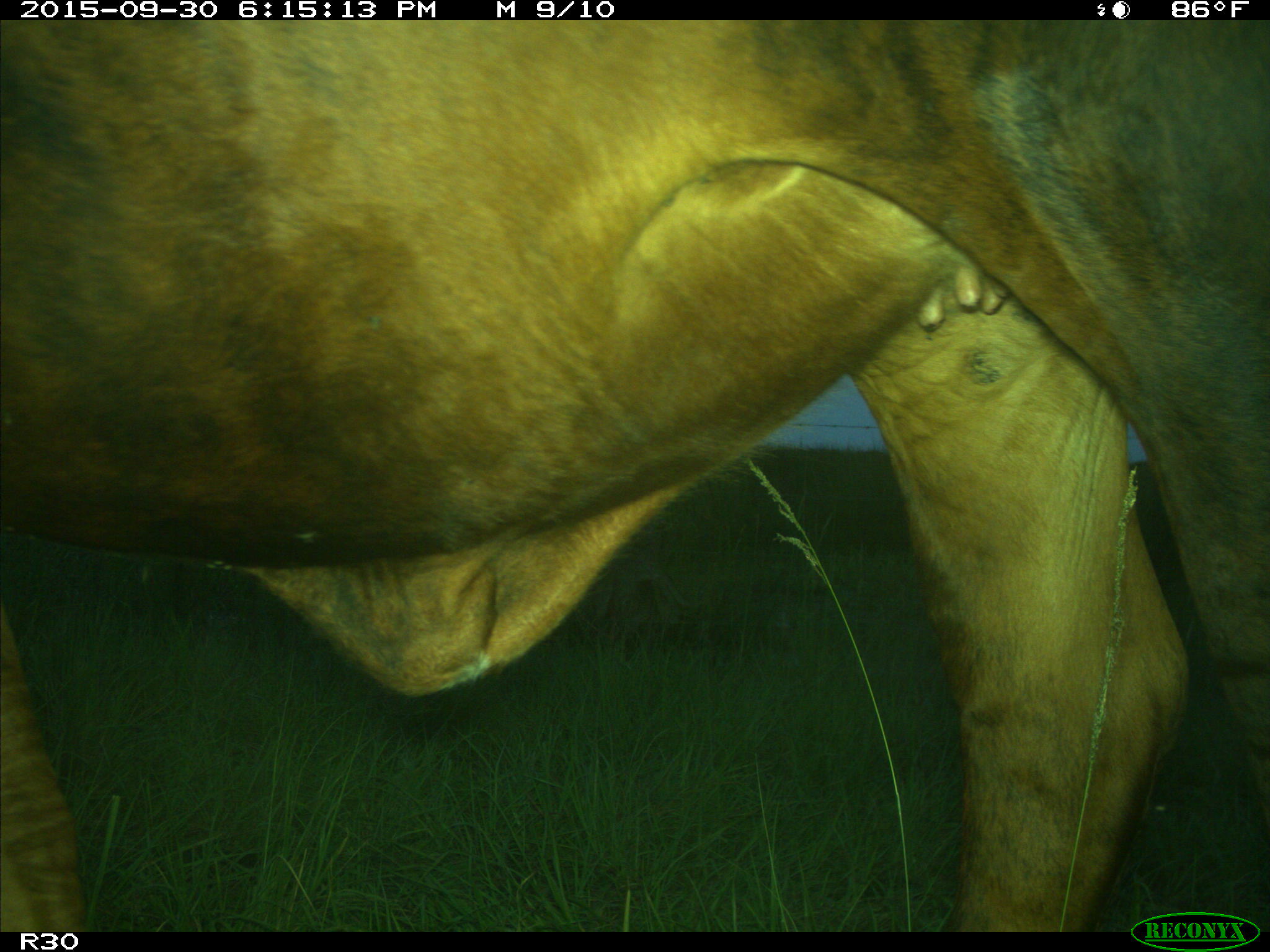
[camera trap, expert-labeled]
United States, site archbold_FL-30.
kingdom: Animalia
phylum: Chordata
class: Mammalia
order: Artiodactyla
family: Bovidae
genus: Bos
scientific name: Bos taurus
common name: domestic cow